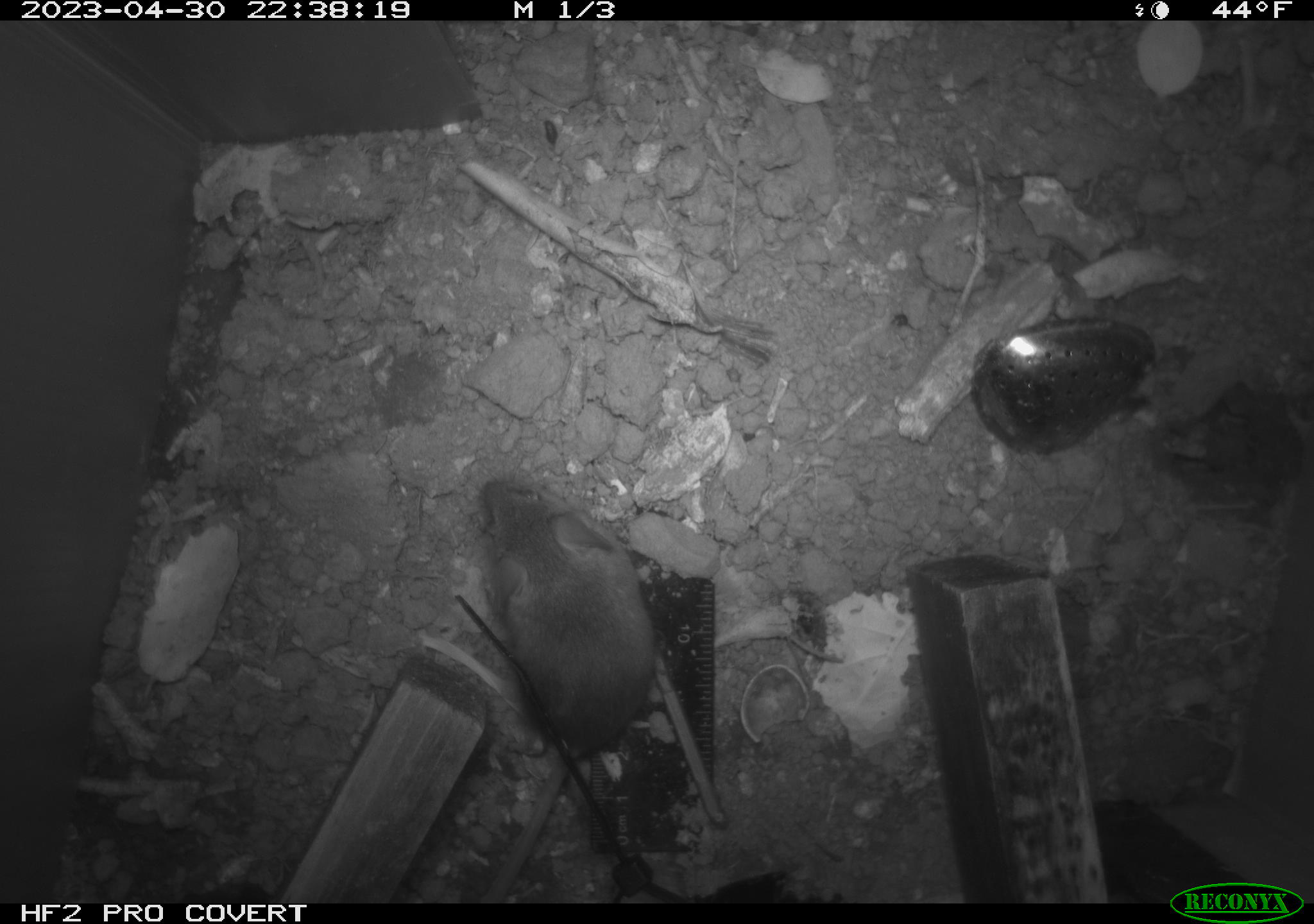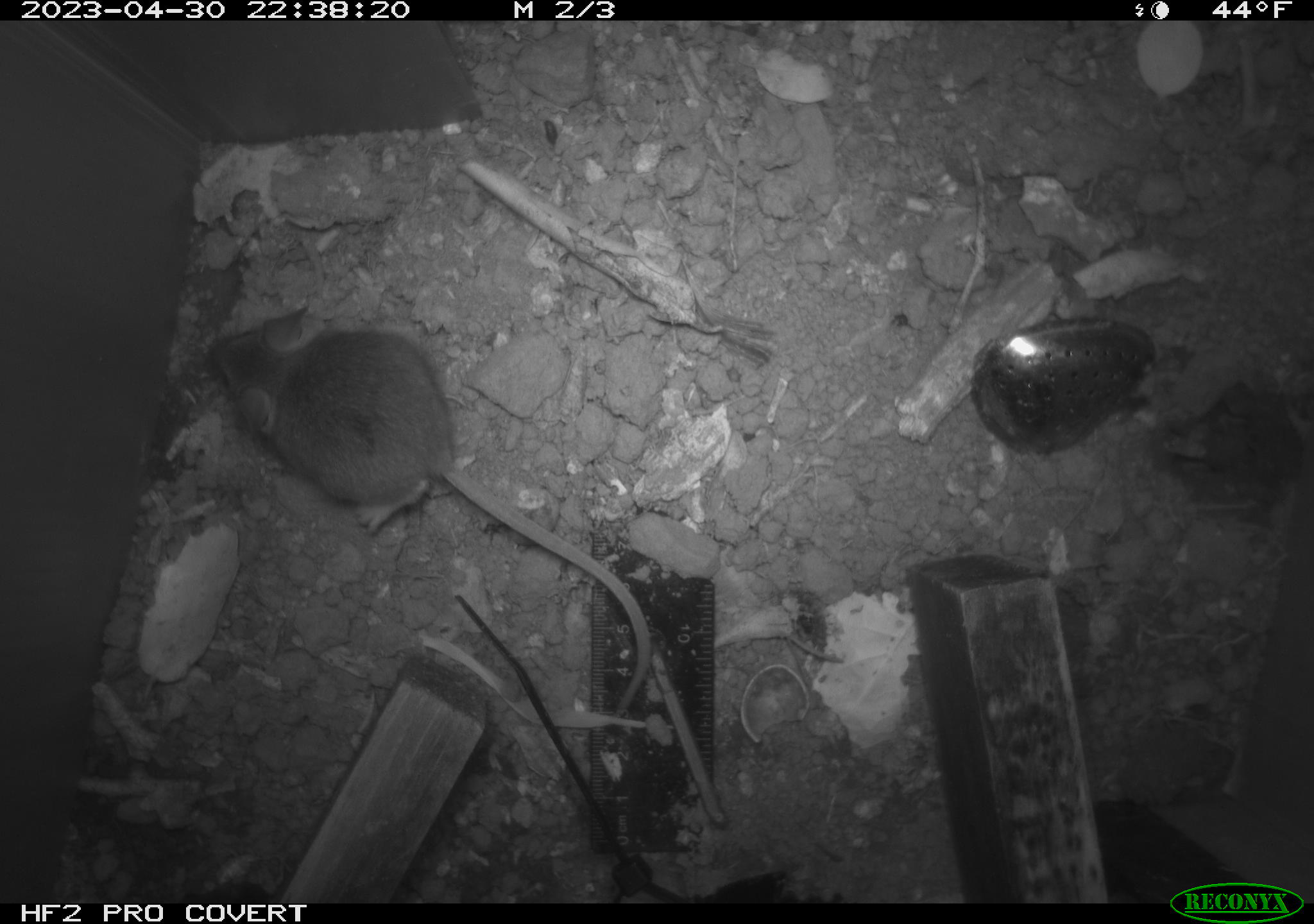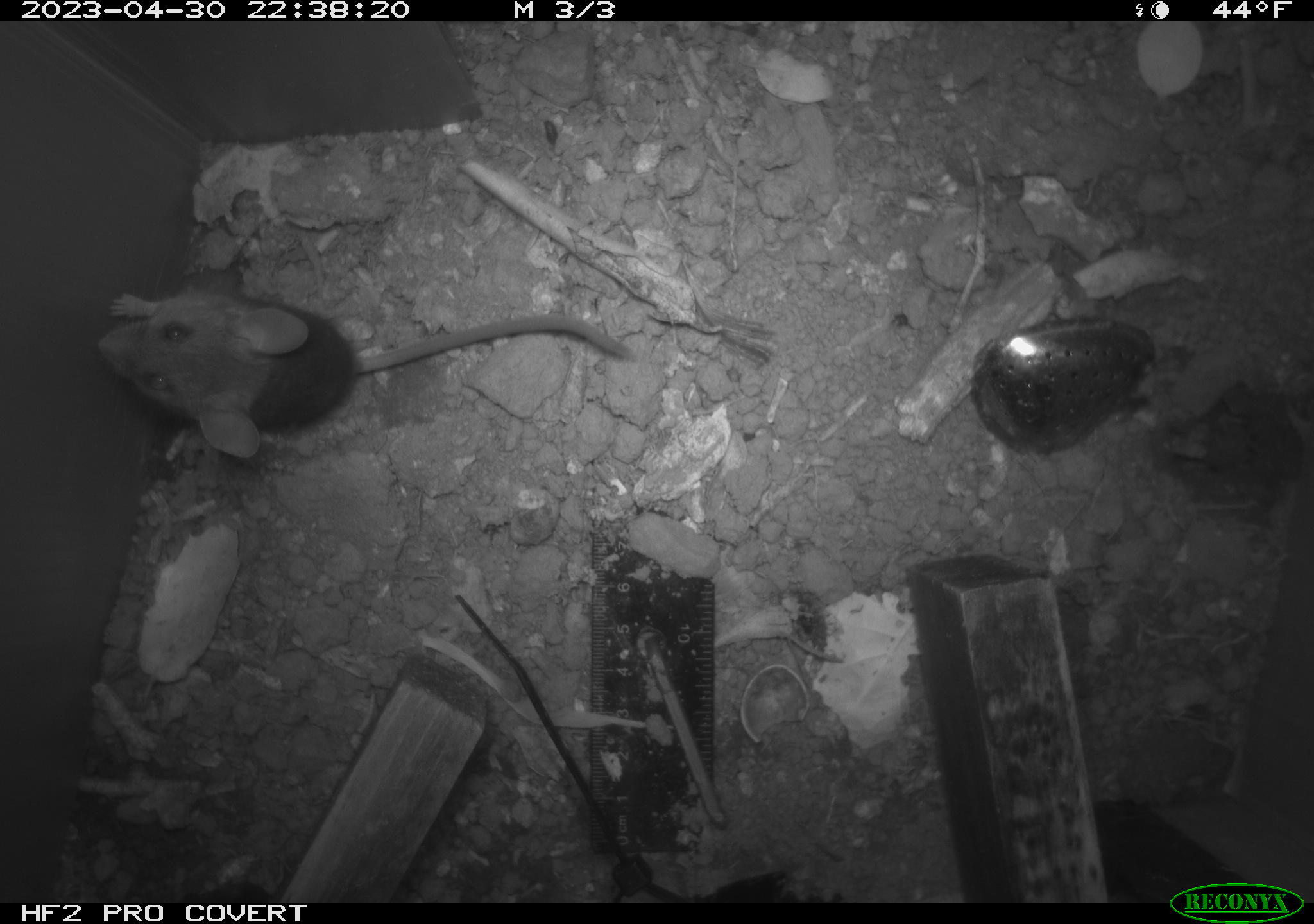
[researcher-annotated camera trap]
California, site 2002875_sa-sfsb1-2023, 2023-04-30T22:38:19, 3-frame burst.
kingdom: Animalia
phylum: Chordata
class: Mammalia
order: Rodentia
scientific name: Rodentia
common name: mouse species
Mouse species (Rodentia).